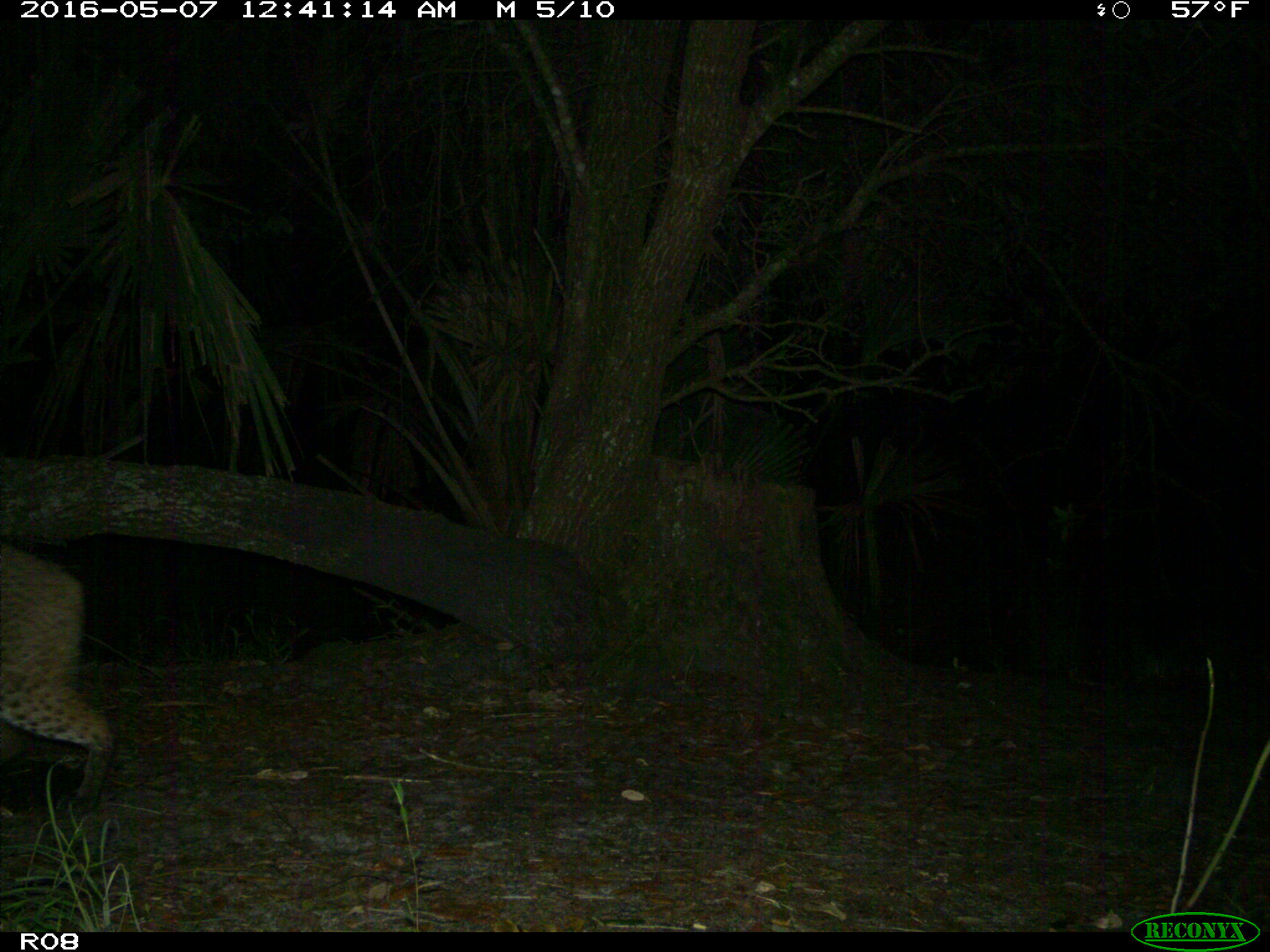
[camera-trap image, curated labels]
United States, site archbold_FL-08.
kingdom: Animalia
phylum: Chordata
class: Mammalia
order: Carnivora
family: Felidae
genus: Lynx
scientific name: Lynx rufus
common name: bobcat